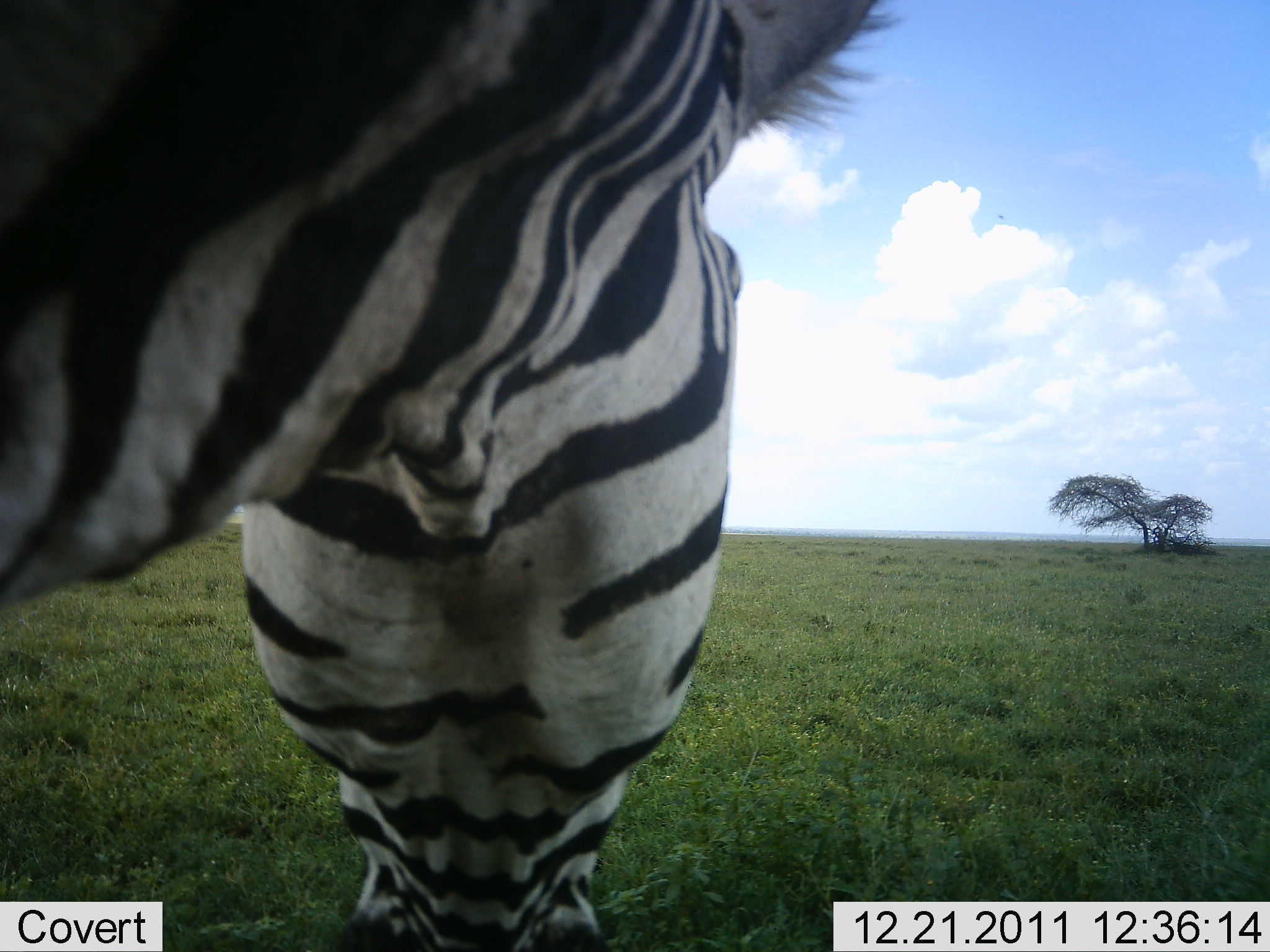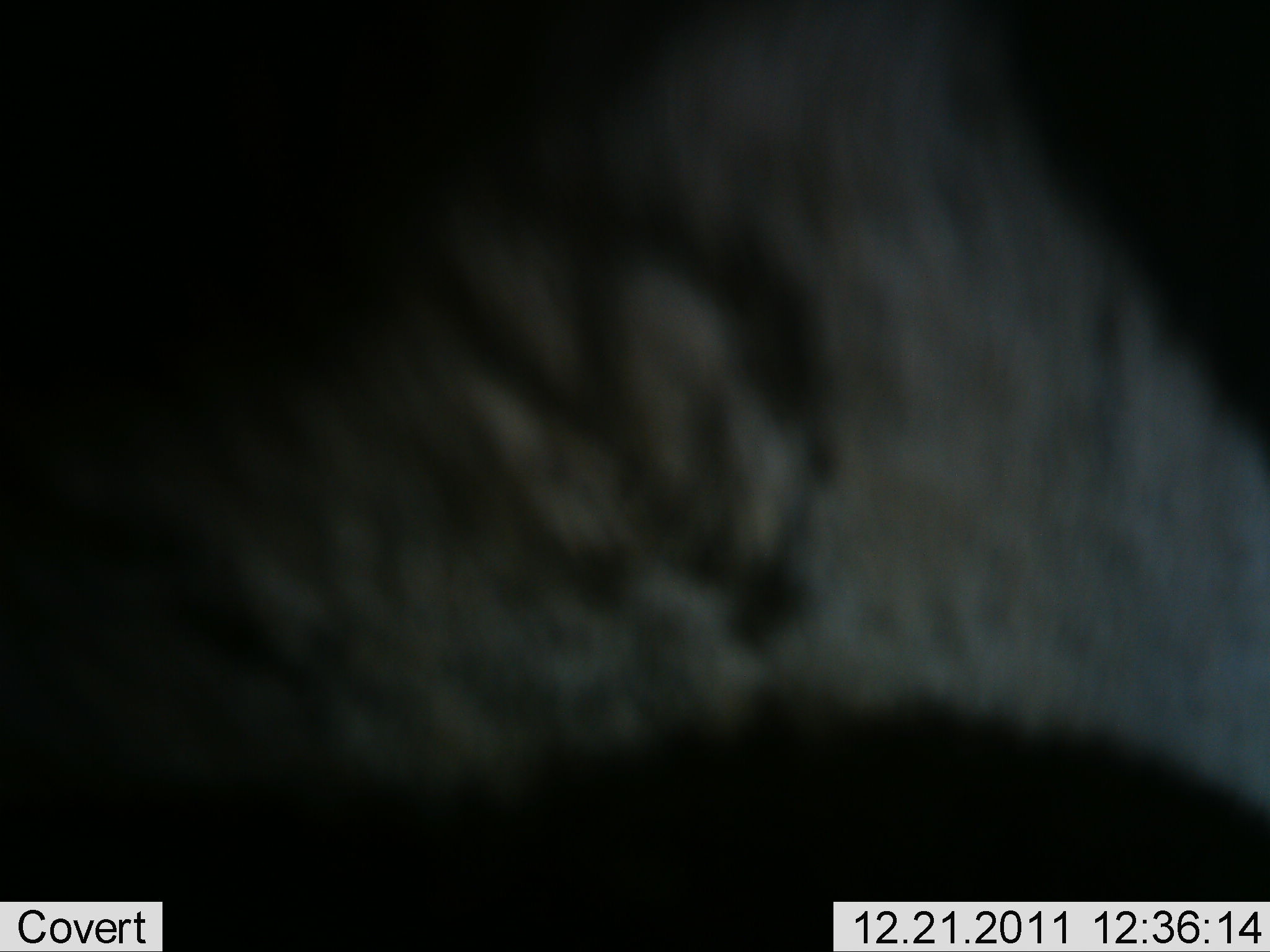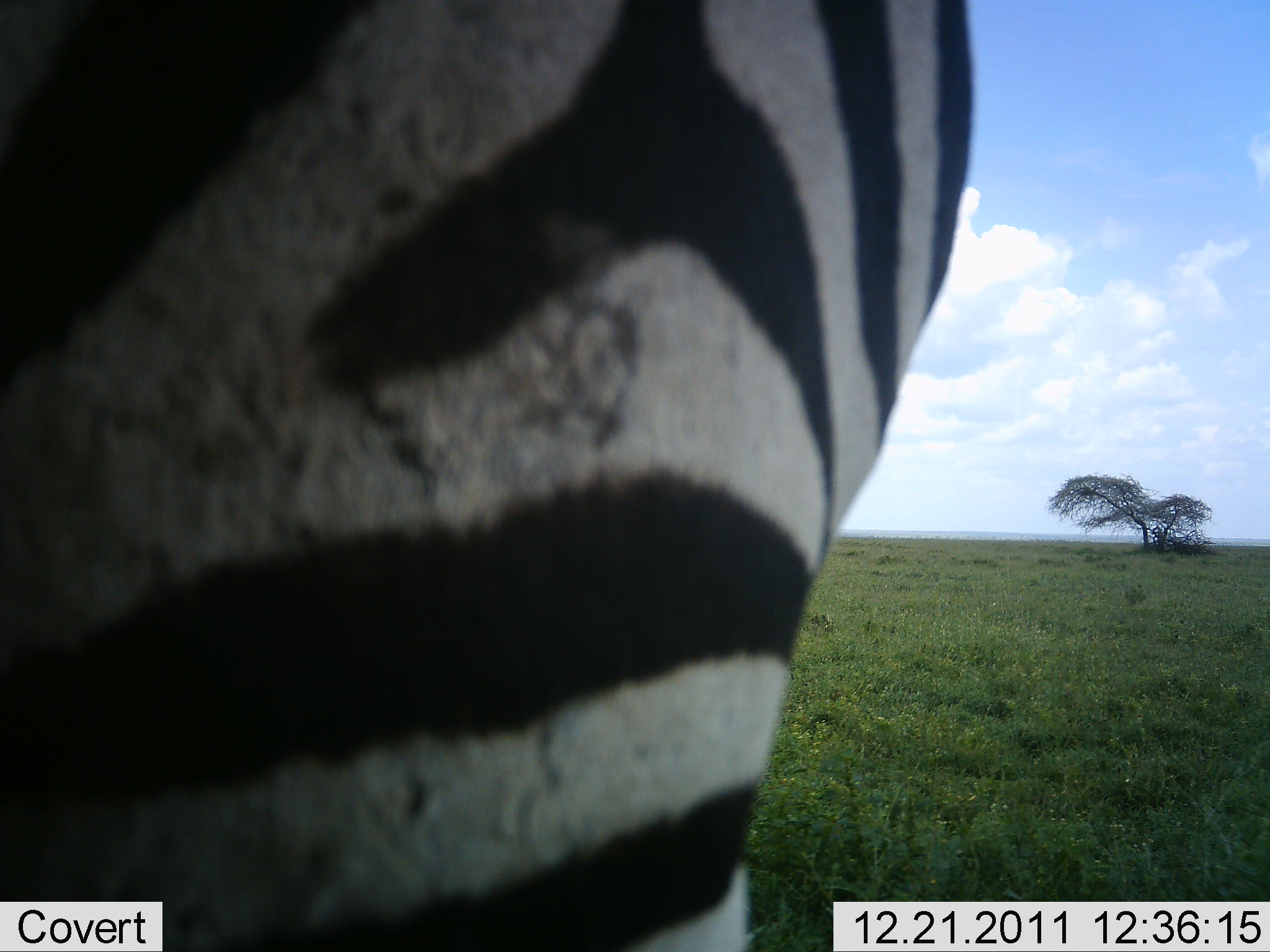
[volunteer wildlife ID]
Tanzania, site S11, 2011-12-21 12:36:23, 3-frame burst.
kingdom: Animalia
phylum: Chordata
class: Mammalia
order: Perissodactyla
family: Equidae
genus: Equus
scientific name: Equus quagga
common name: plains zebra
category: zebra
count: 1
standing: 41%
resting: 0%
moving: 35%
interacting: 6%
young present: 0%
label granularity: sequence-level